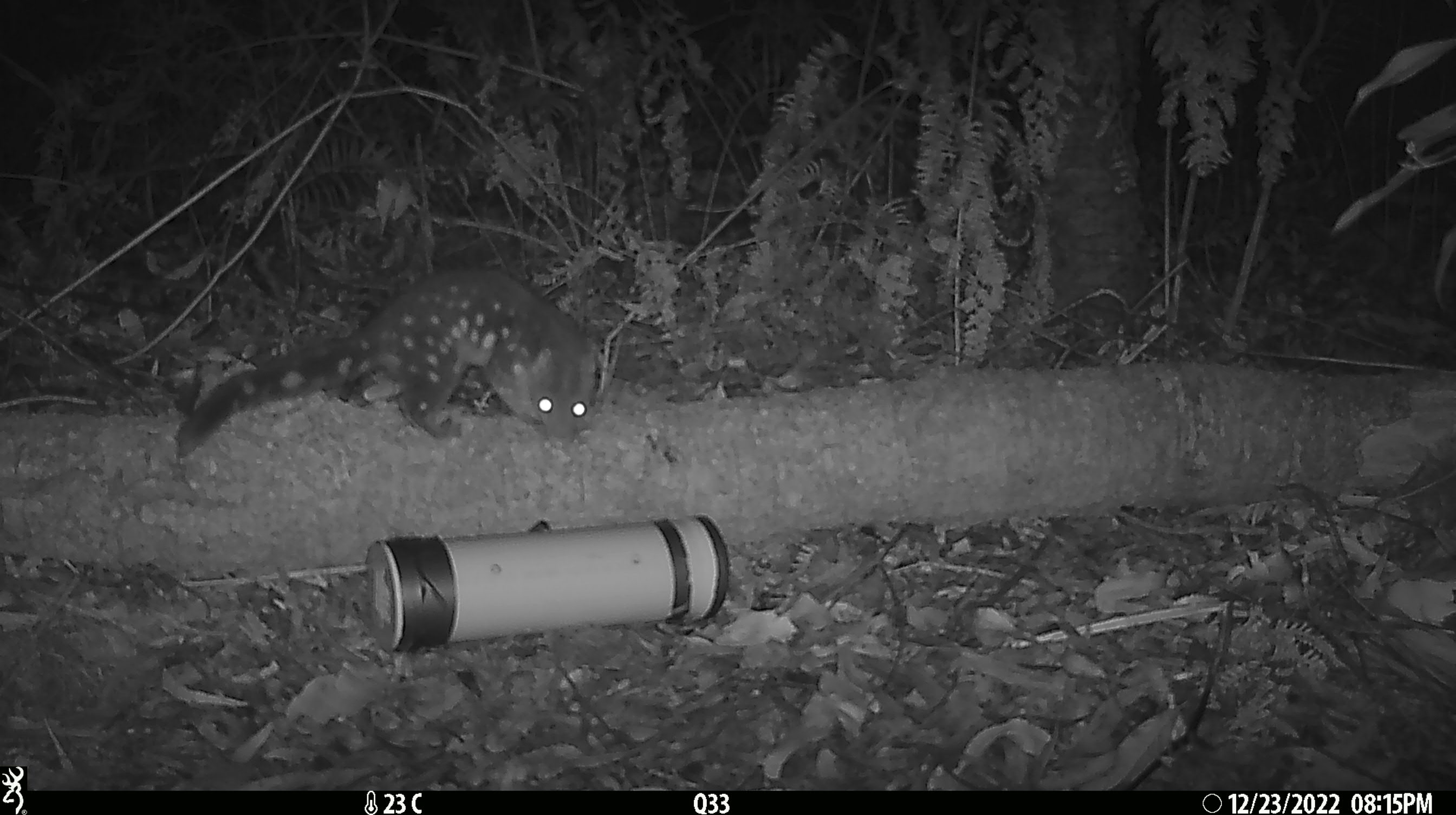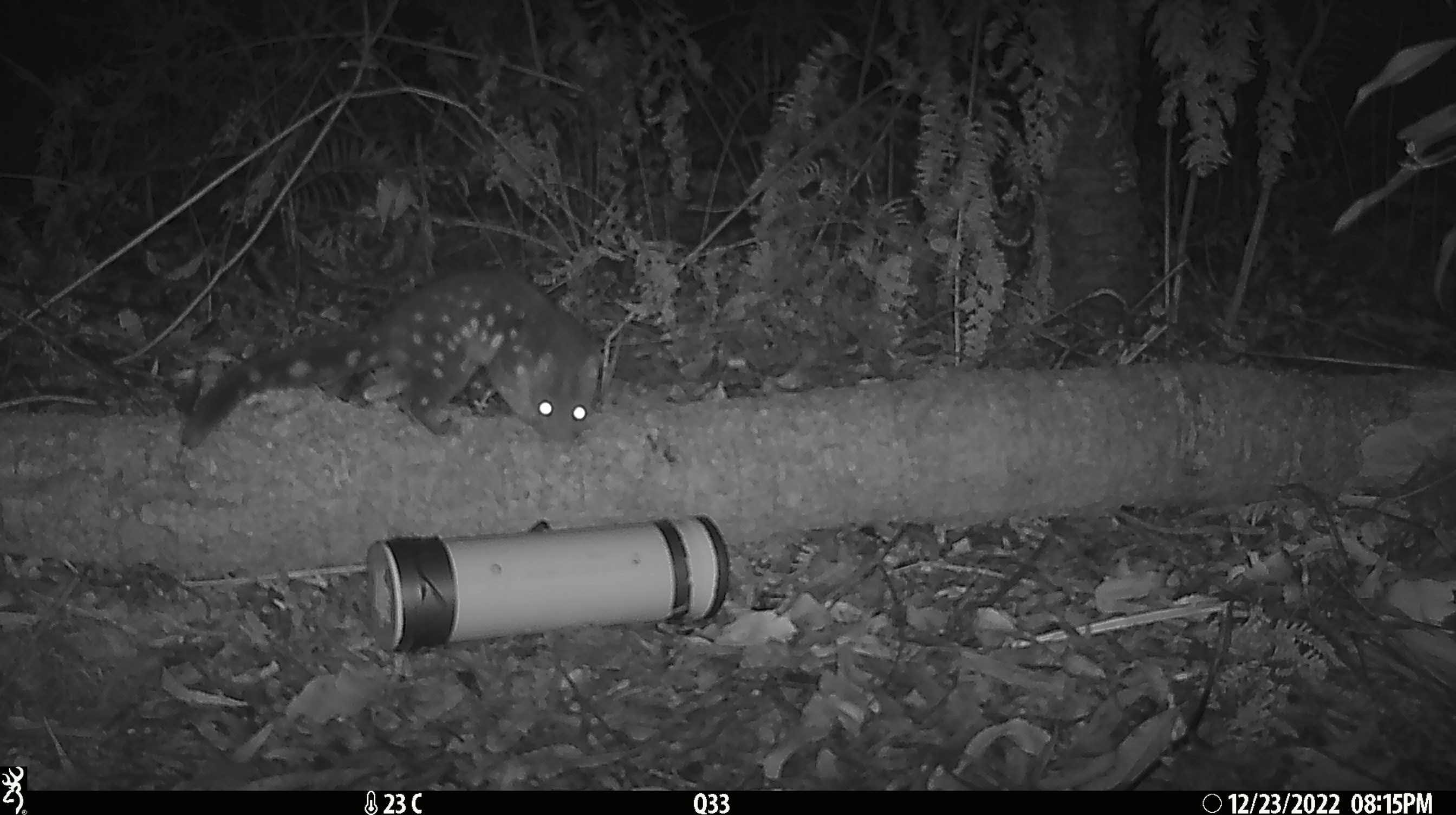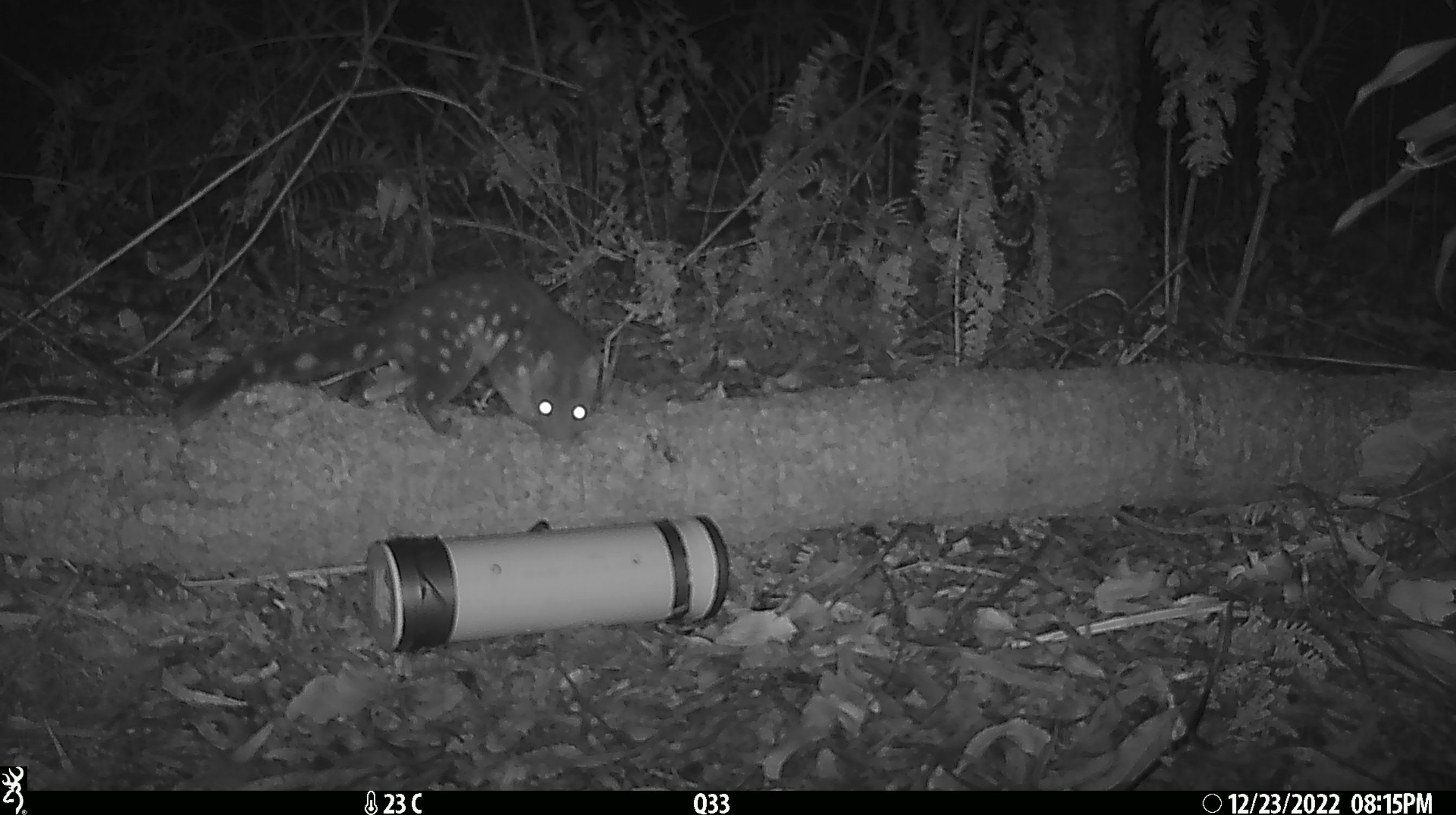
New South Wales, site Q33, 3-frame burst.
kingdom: Animalia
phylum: Chordata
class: Mammalia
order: Dasyuromorphia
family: Dasyuridae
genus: Dasyurus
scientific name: Dasyurus maculatus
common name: spotted-tailed quoll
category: quoll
Quoll (spotted-tailed quoll) (Dasyurus maculatus).